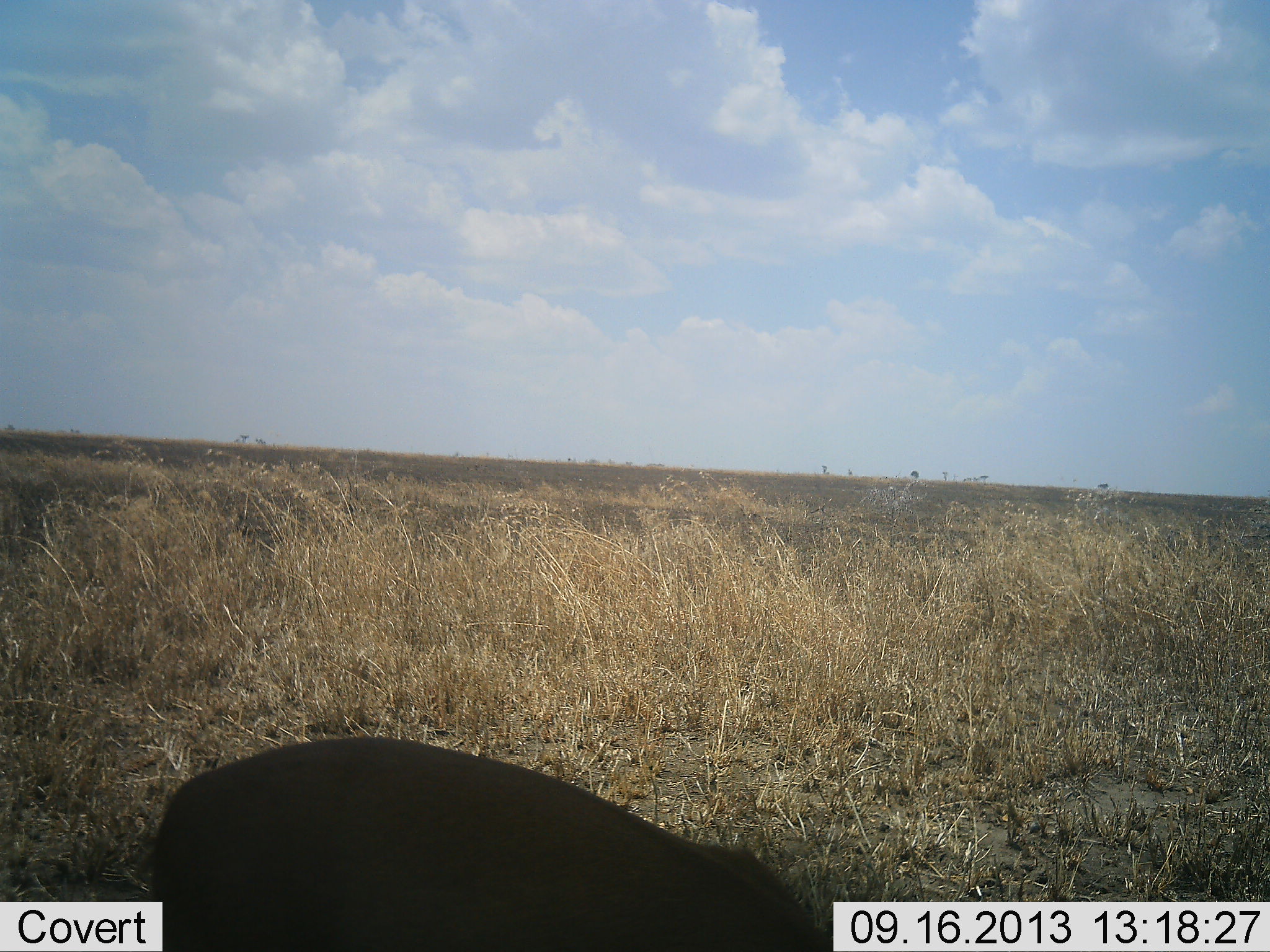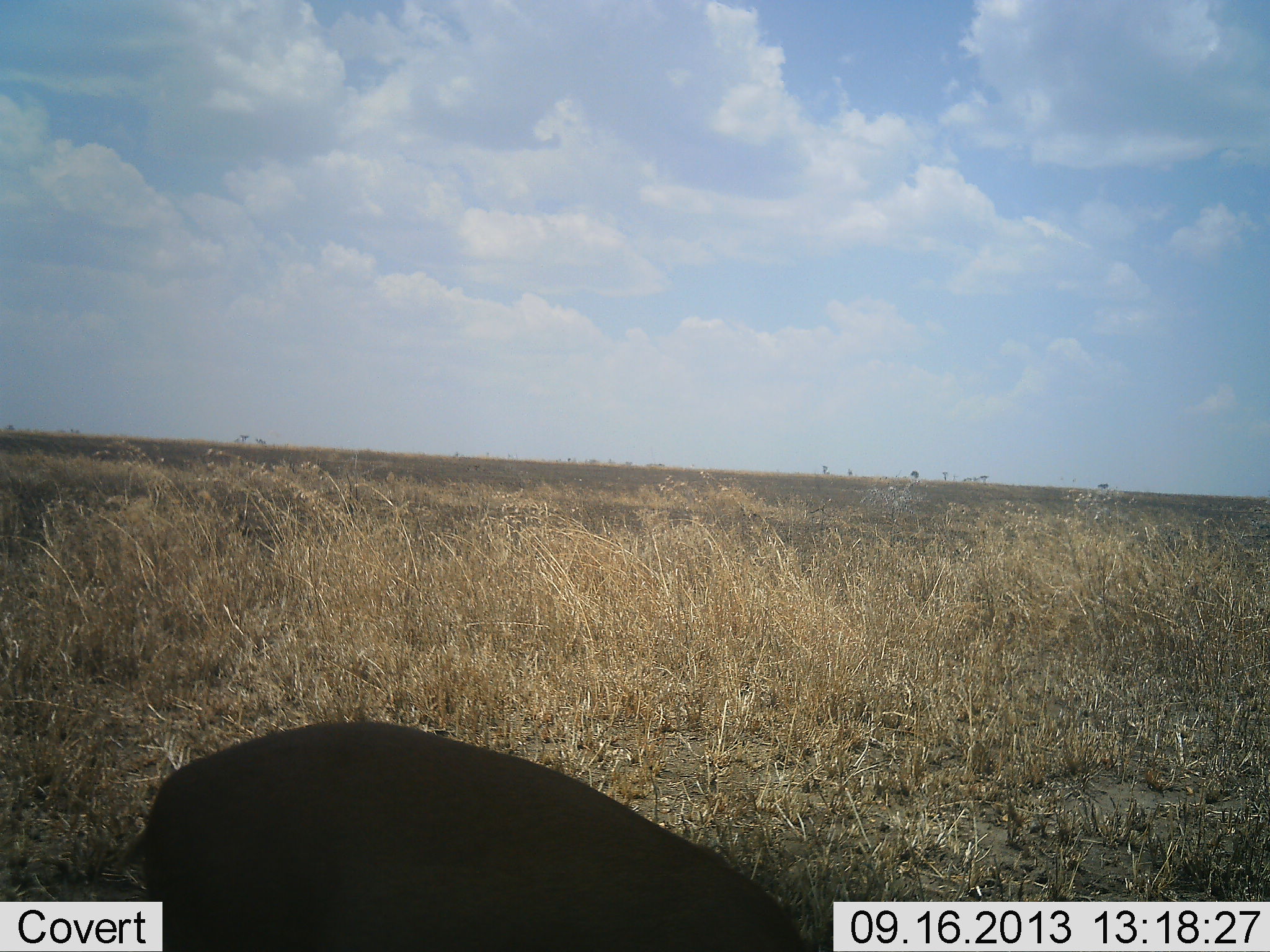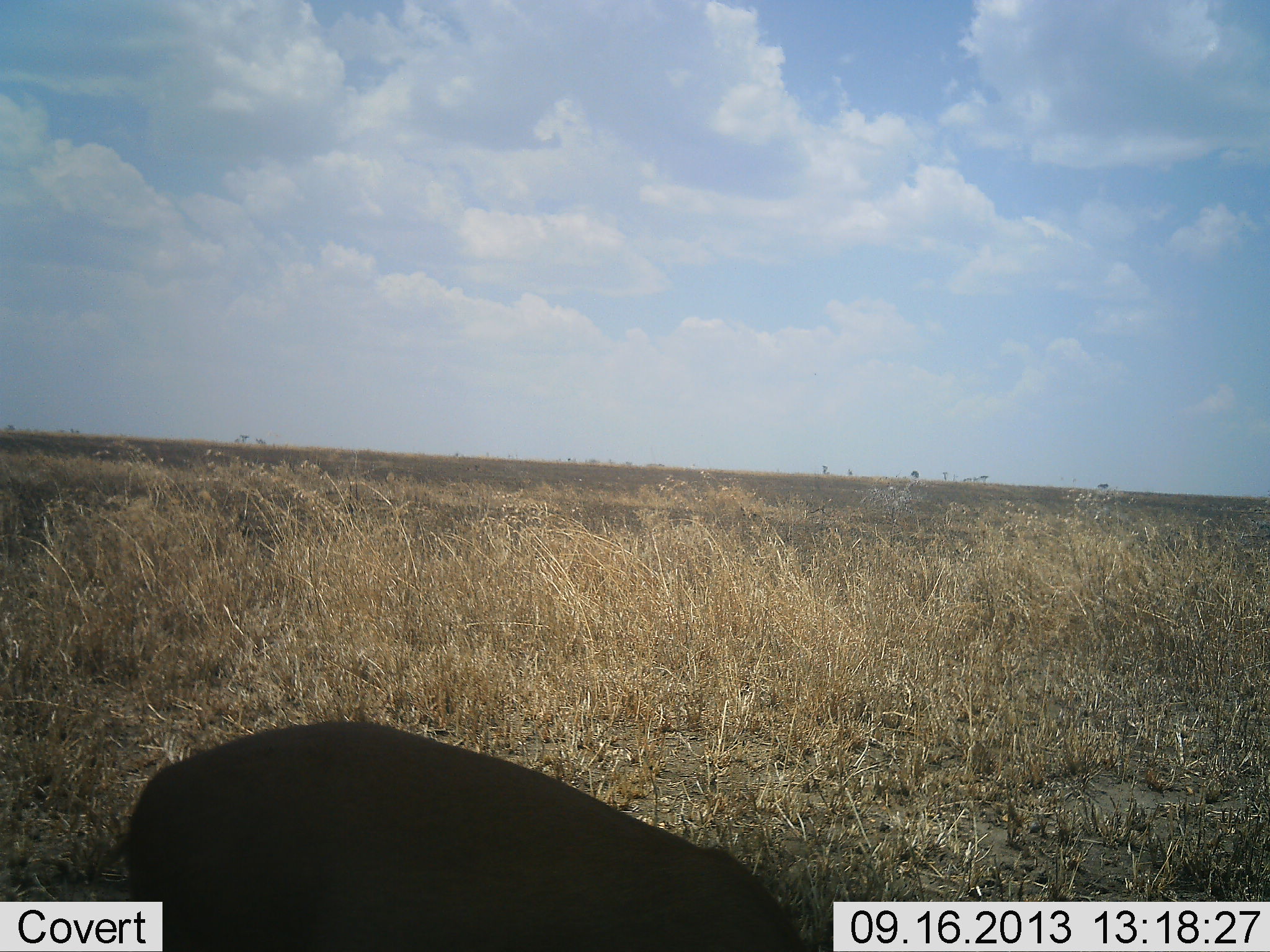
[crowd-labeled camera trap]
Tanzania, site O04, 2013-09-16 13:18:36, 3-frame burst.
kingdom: Animalia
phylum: Chordata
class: Mammalia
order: Artiodactyla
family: Suidae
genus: Phacochoerus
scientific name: Phacochoerus africanus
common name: warthog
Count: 1.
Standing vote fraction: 43%.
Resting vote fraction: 0%.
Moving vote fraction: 7%.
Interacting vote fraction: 0%.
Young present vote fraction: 0%.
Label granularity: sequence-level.